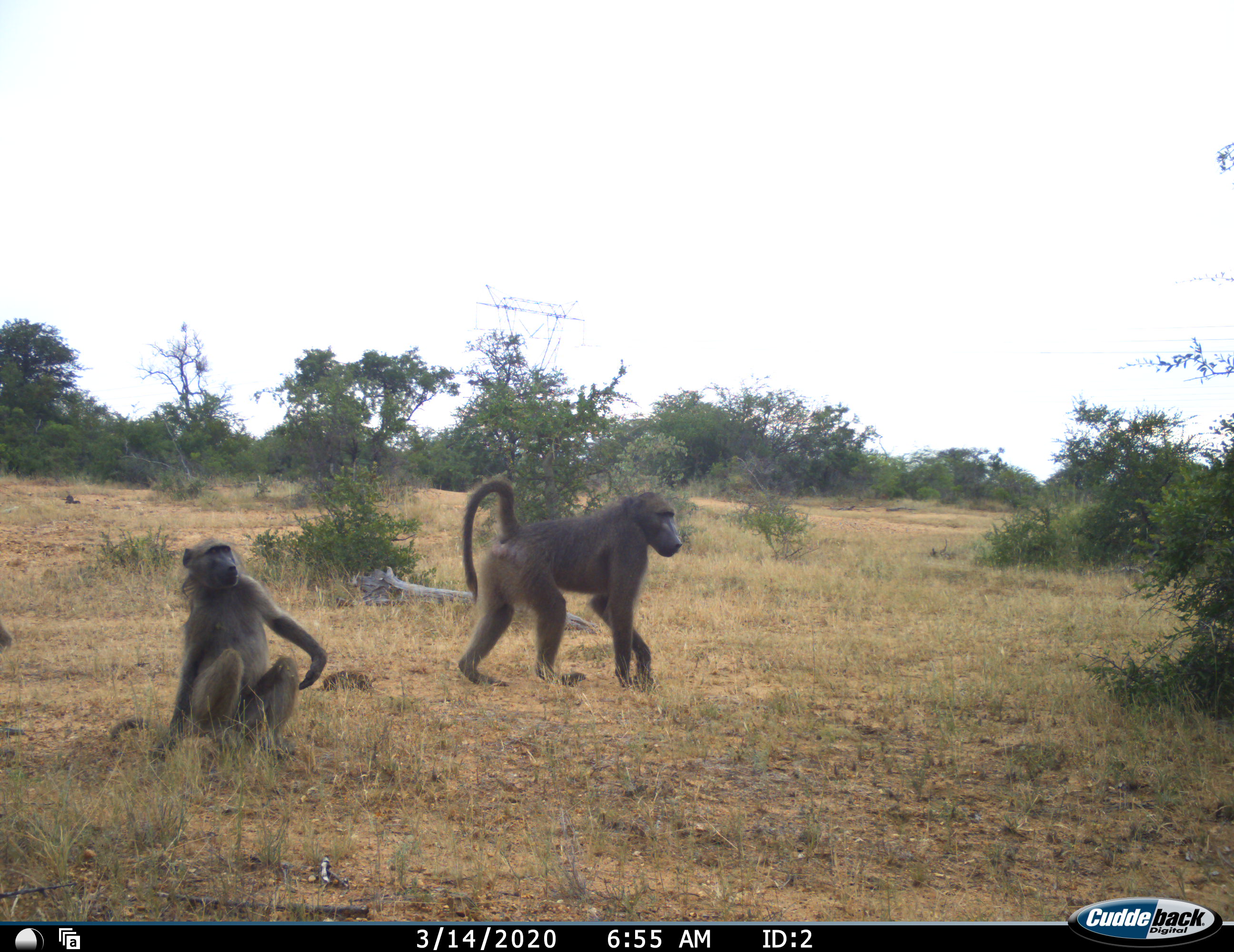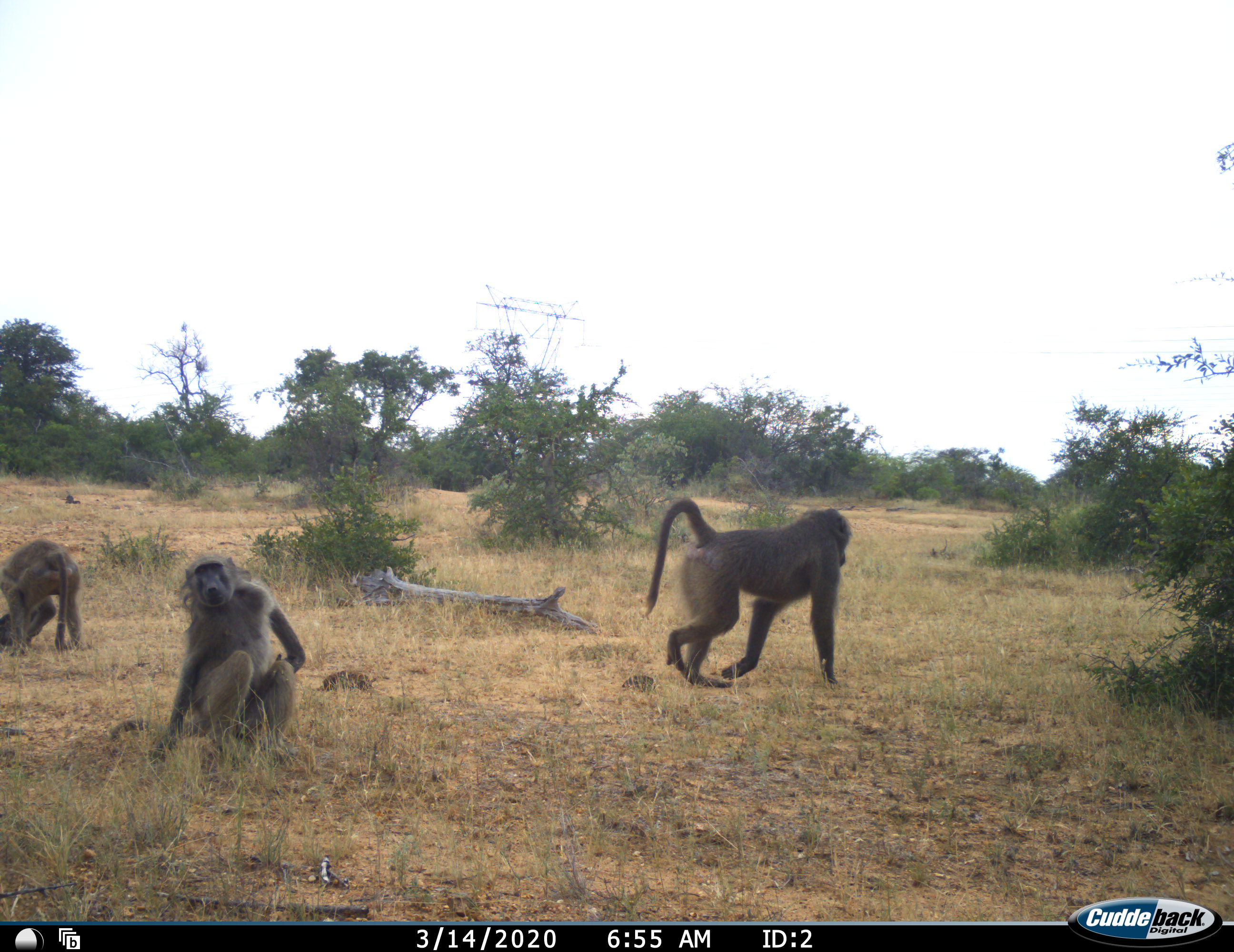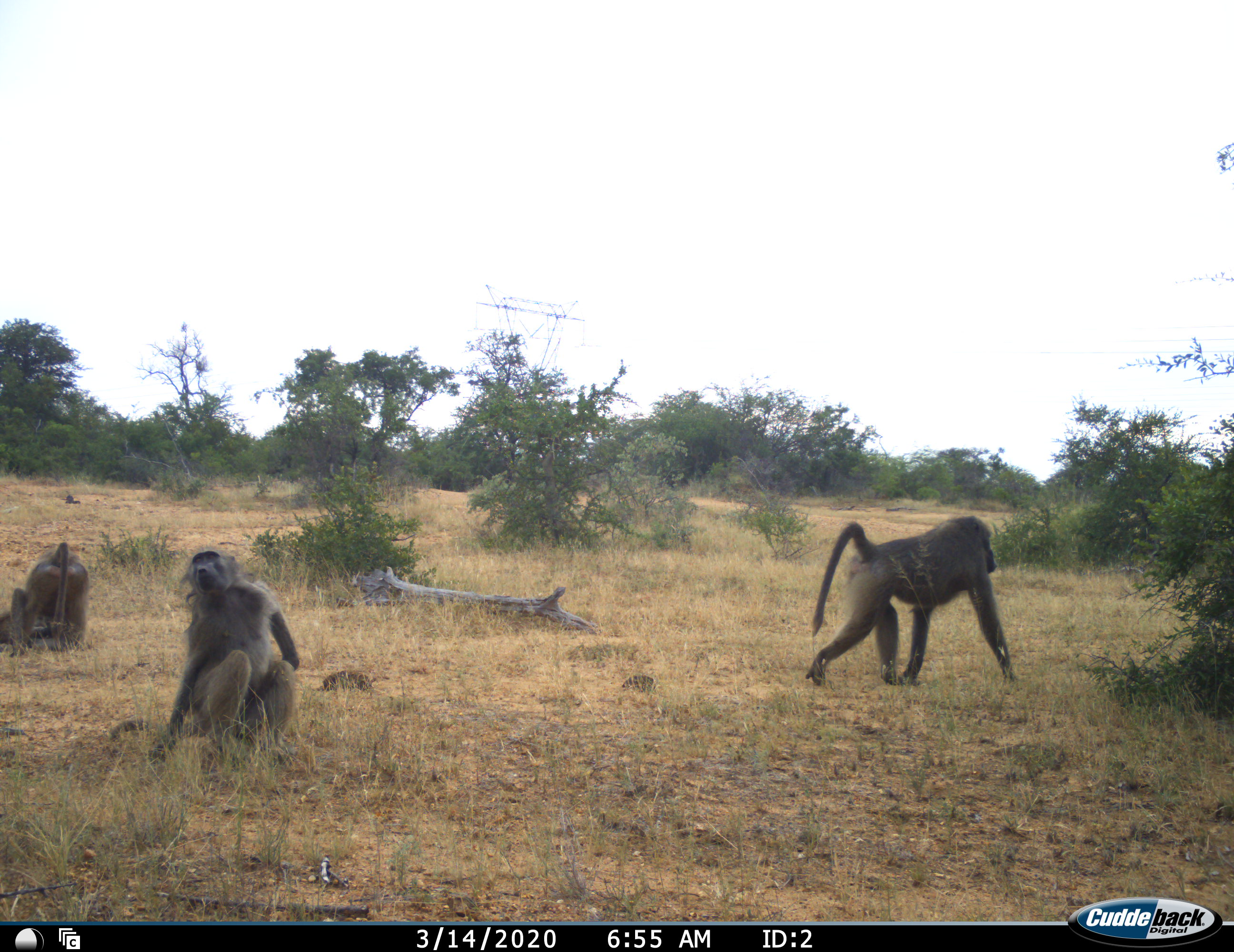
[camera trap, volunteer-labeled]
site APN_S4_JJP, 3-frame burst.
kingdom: Animalia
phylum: Chordata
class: Mammalia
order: Primates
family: Cercopithecidae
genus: Papio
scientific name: Papio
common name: baboon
Baboon (Papio), count 3. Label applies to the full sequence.